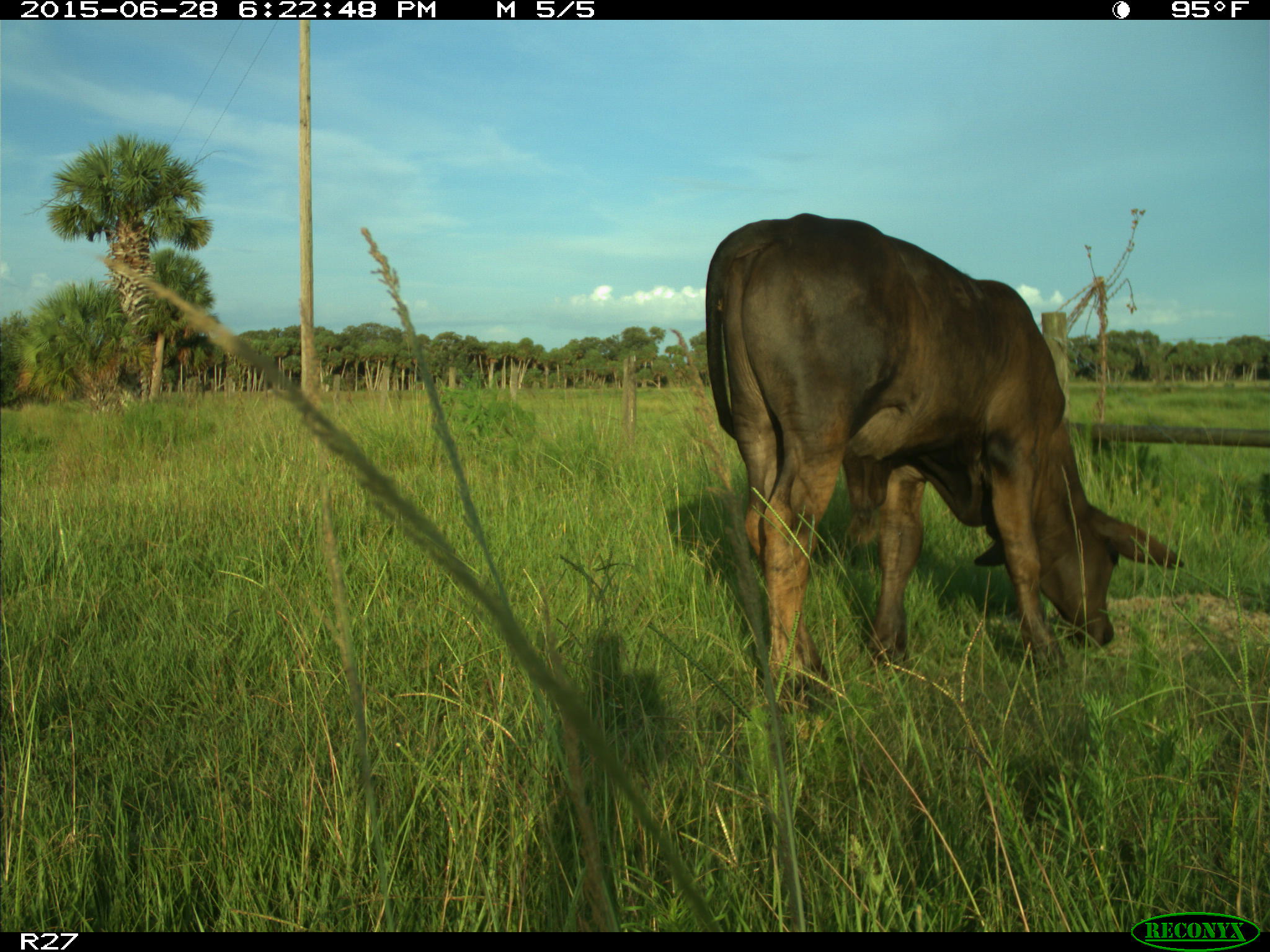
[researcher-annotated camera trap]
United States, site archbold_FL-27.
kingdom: Animalia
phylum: Chordata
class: Mammalia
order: Artiodactyla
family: Bovidae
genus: Bos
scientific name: Bos taurus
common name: domestic cow